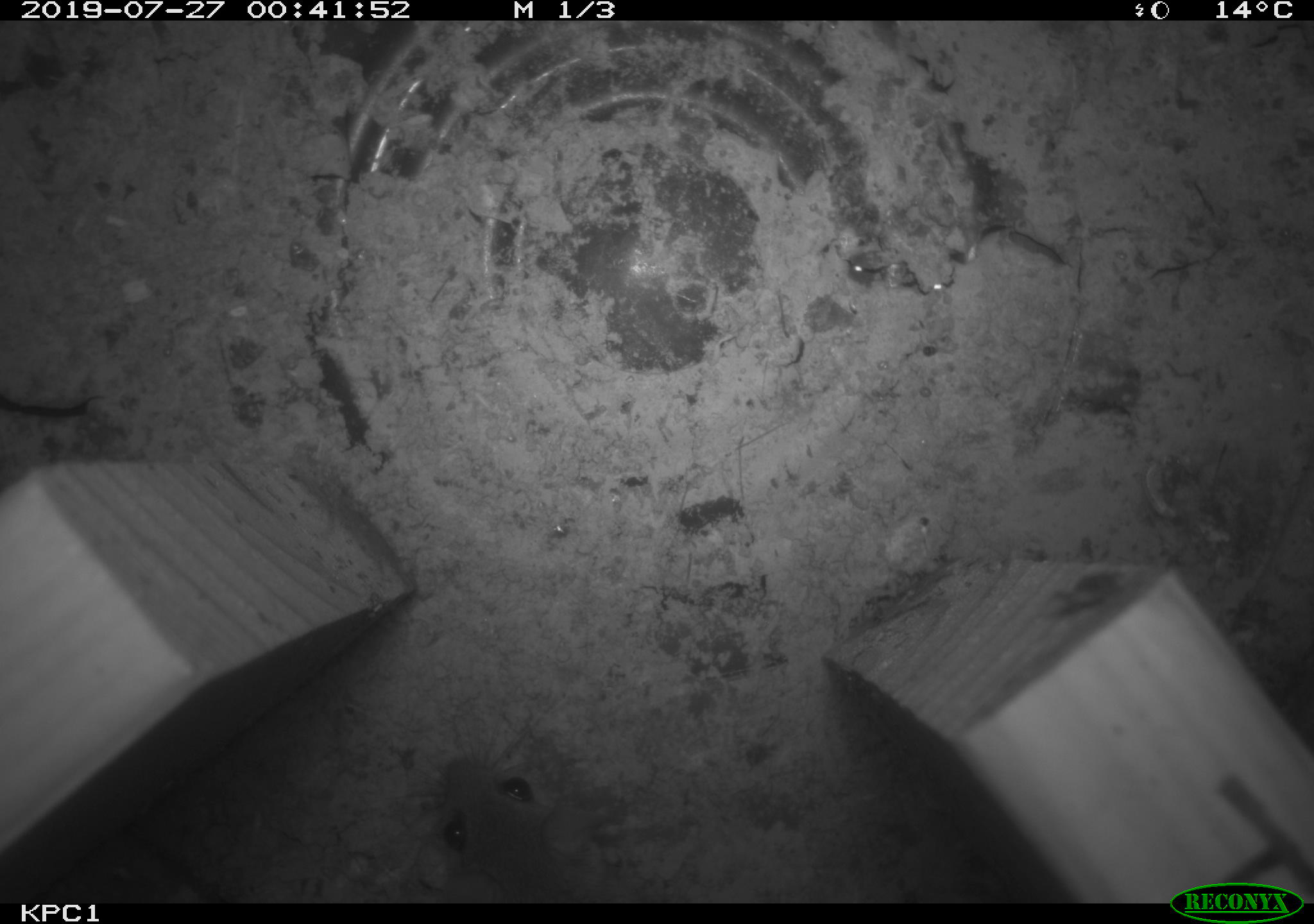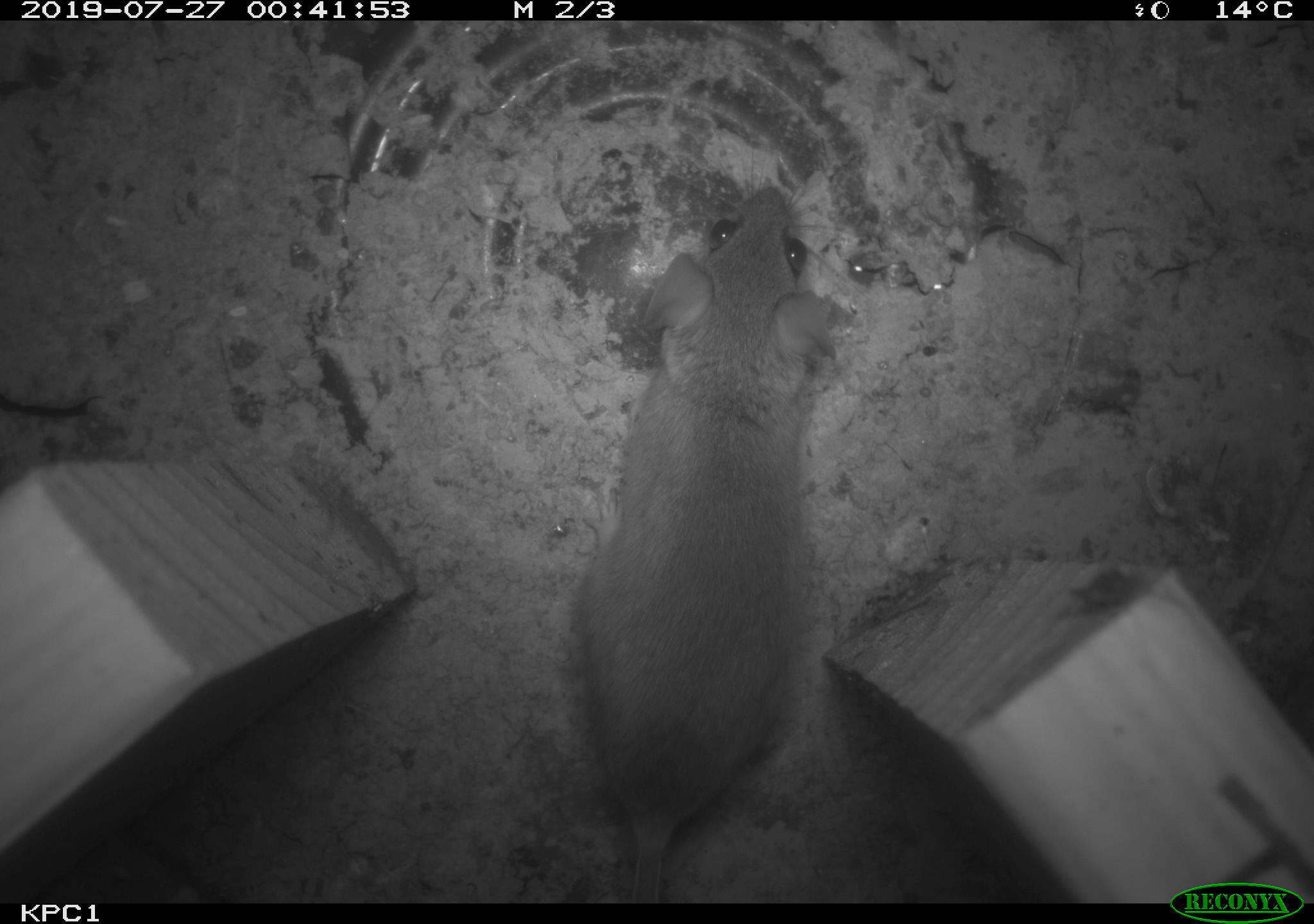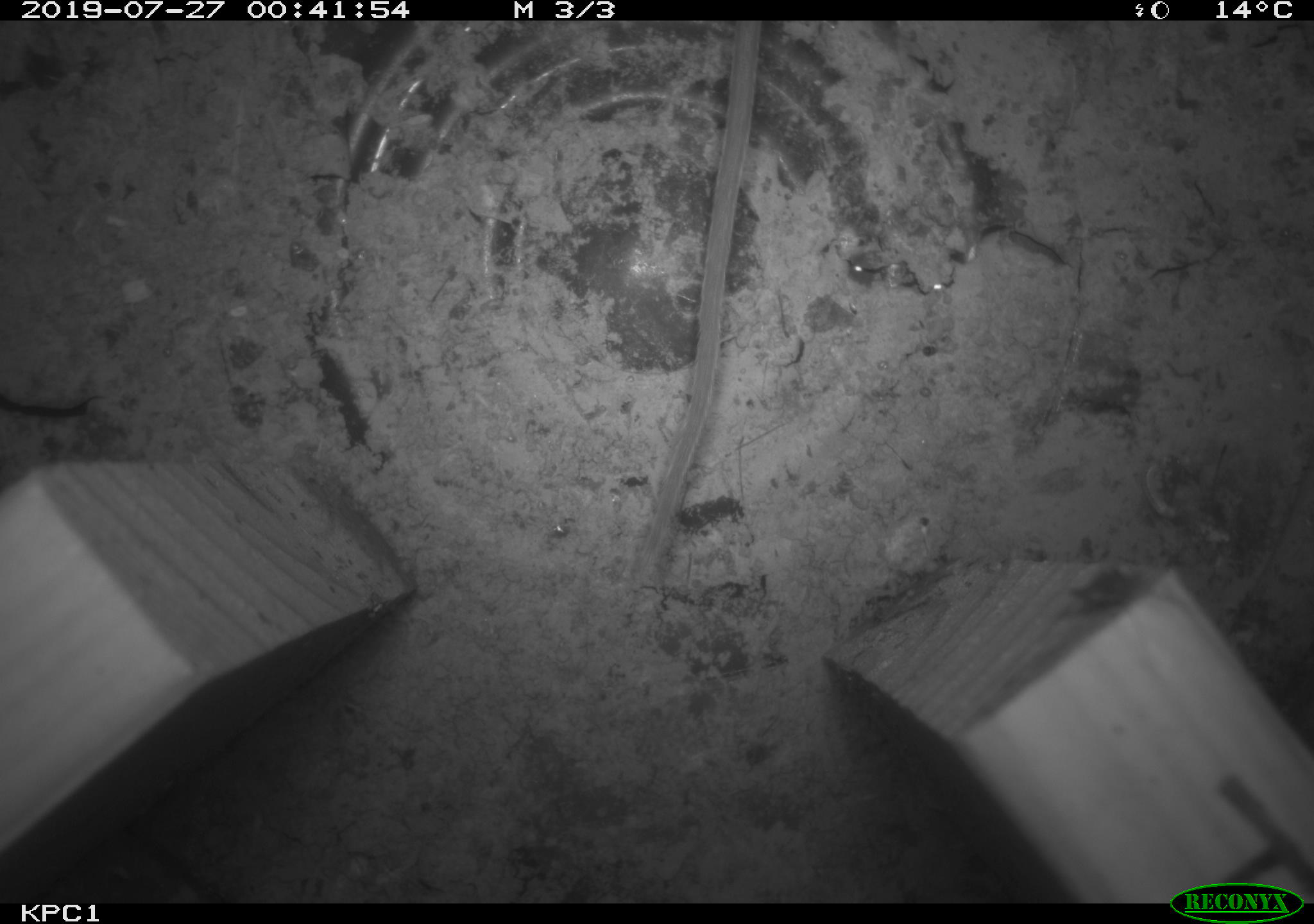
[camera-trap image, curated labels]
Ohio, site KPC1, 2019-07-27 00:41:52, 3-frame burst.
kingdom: Animalia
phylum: Chordata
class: Mammalia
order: Rodentia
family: Cricetidae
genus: Peromyscus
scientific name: Peromyscus leucopus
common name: white-footed mouse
White-footed mouse (Peromyscus leucopus).